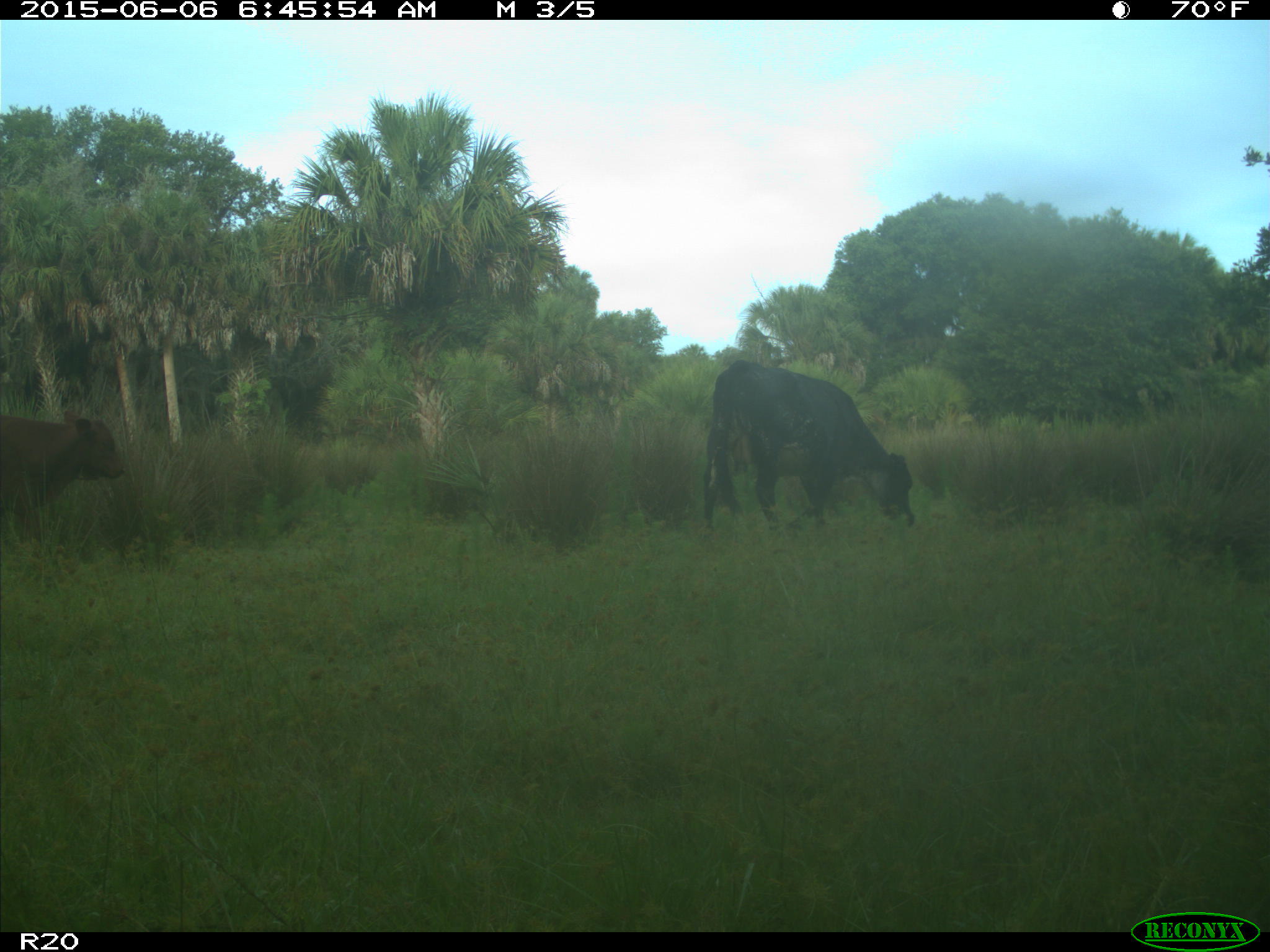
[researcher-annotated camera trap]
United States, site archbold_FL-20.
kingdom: Animalia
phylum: Chordata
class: Mammalia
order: Artiodactyla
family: Bovidae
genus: Bos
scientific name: Bos taurus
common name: domestic cow